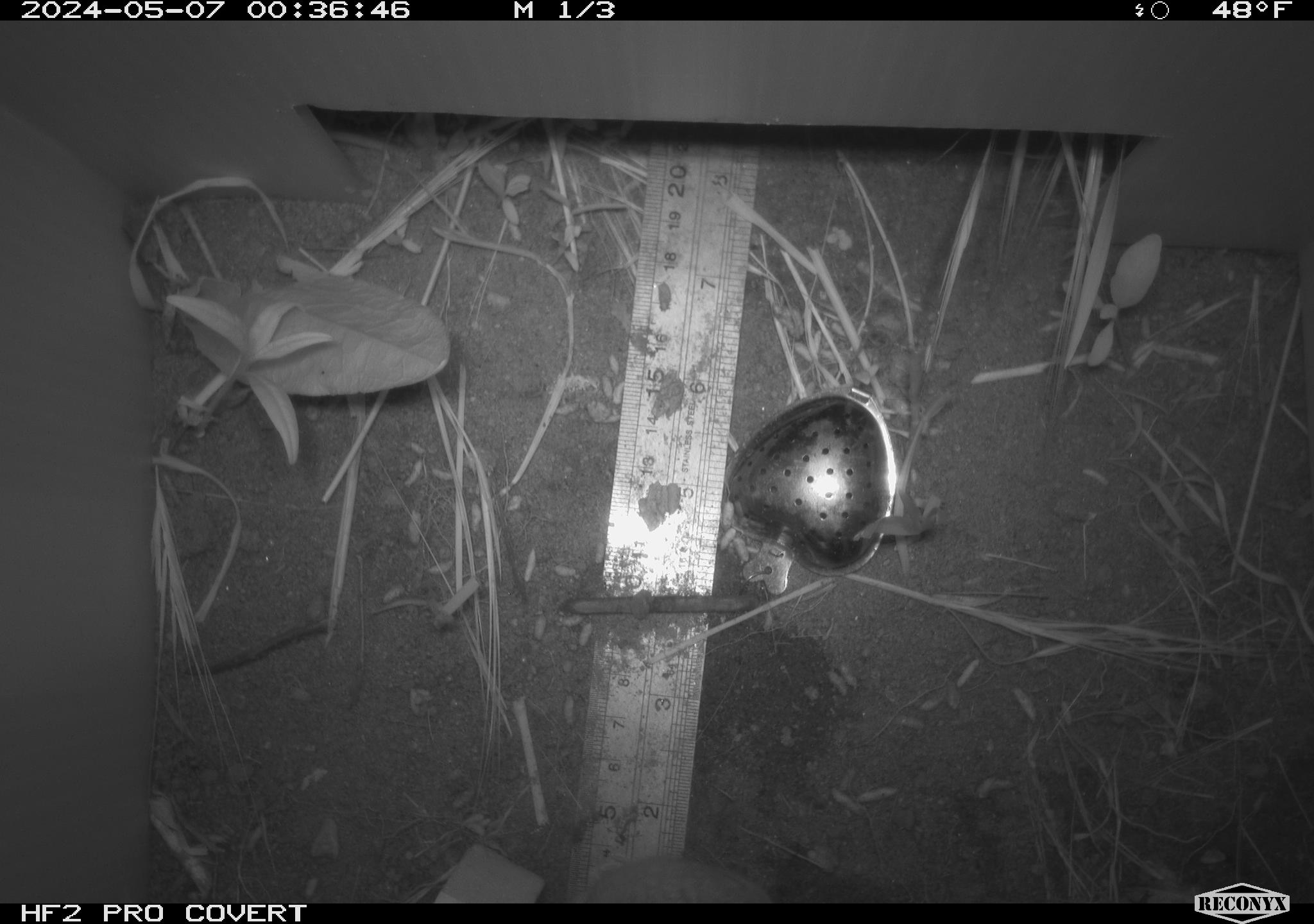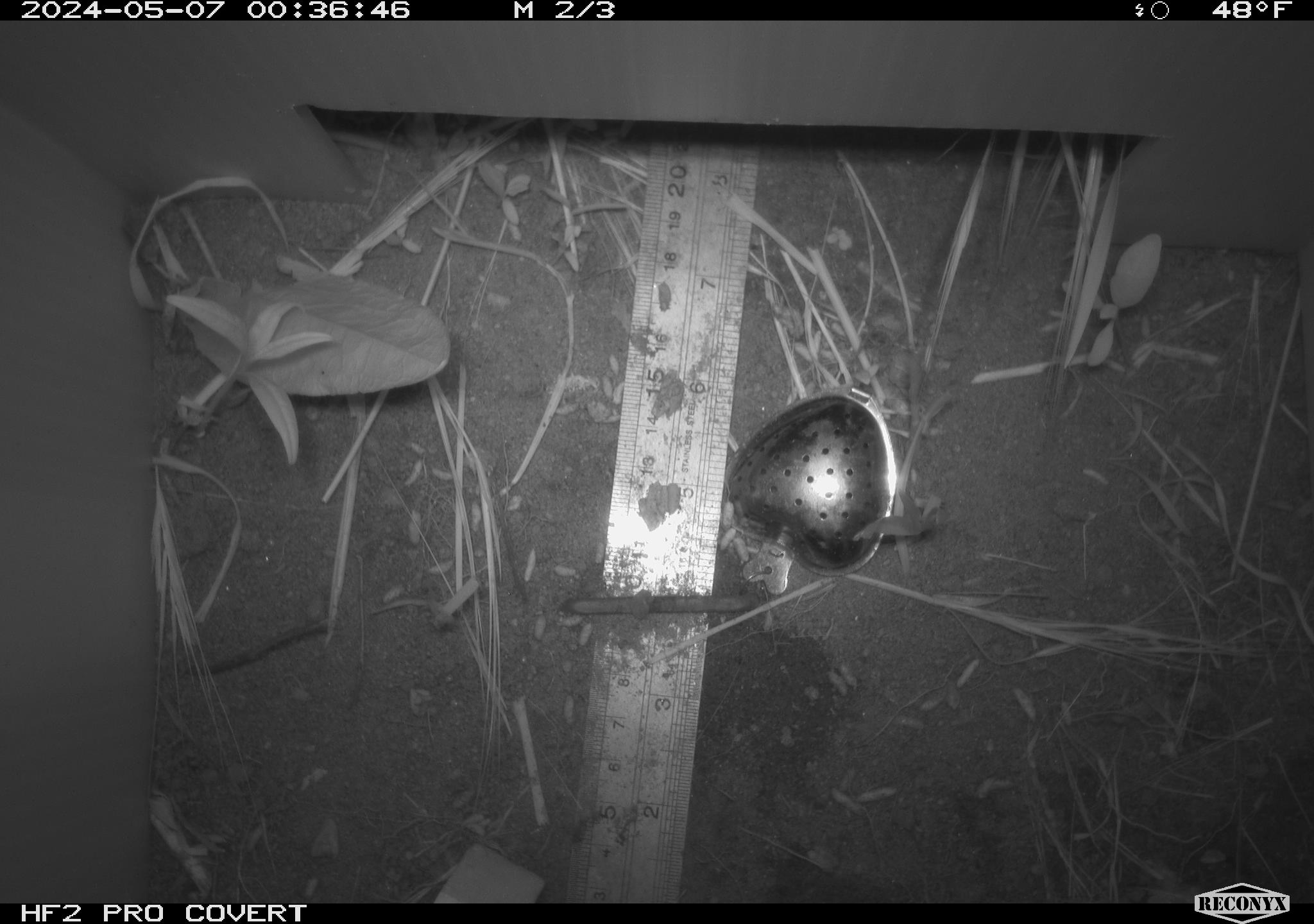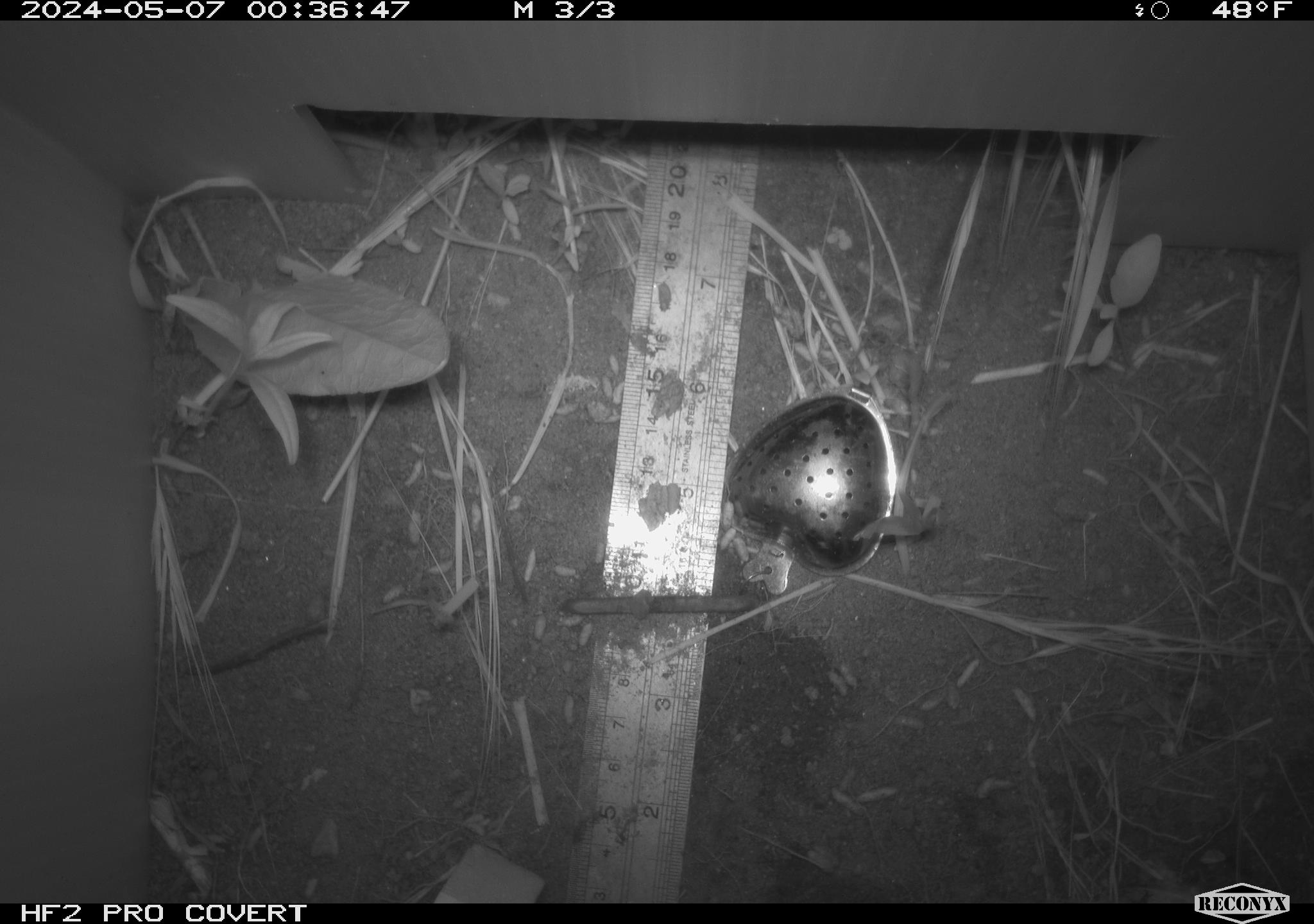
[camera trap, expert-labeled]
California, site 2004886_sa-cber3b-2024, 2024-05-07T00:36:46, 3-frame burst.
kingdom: Animalia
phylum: Chordata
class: Mammalia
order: Rodentia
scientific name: Rodentia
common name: mouse species